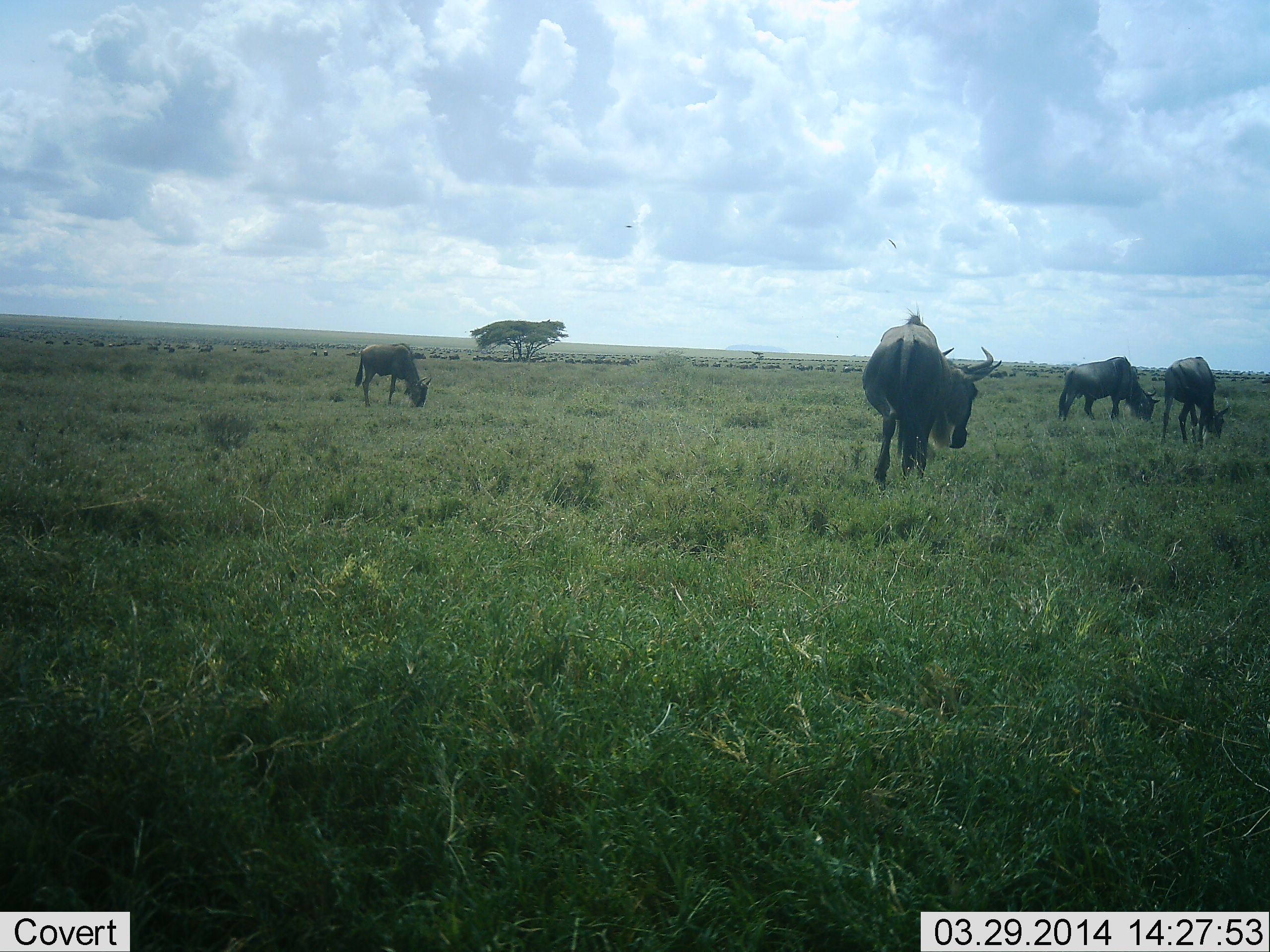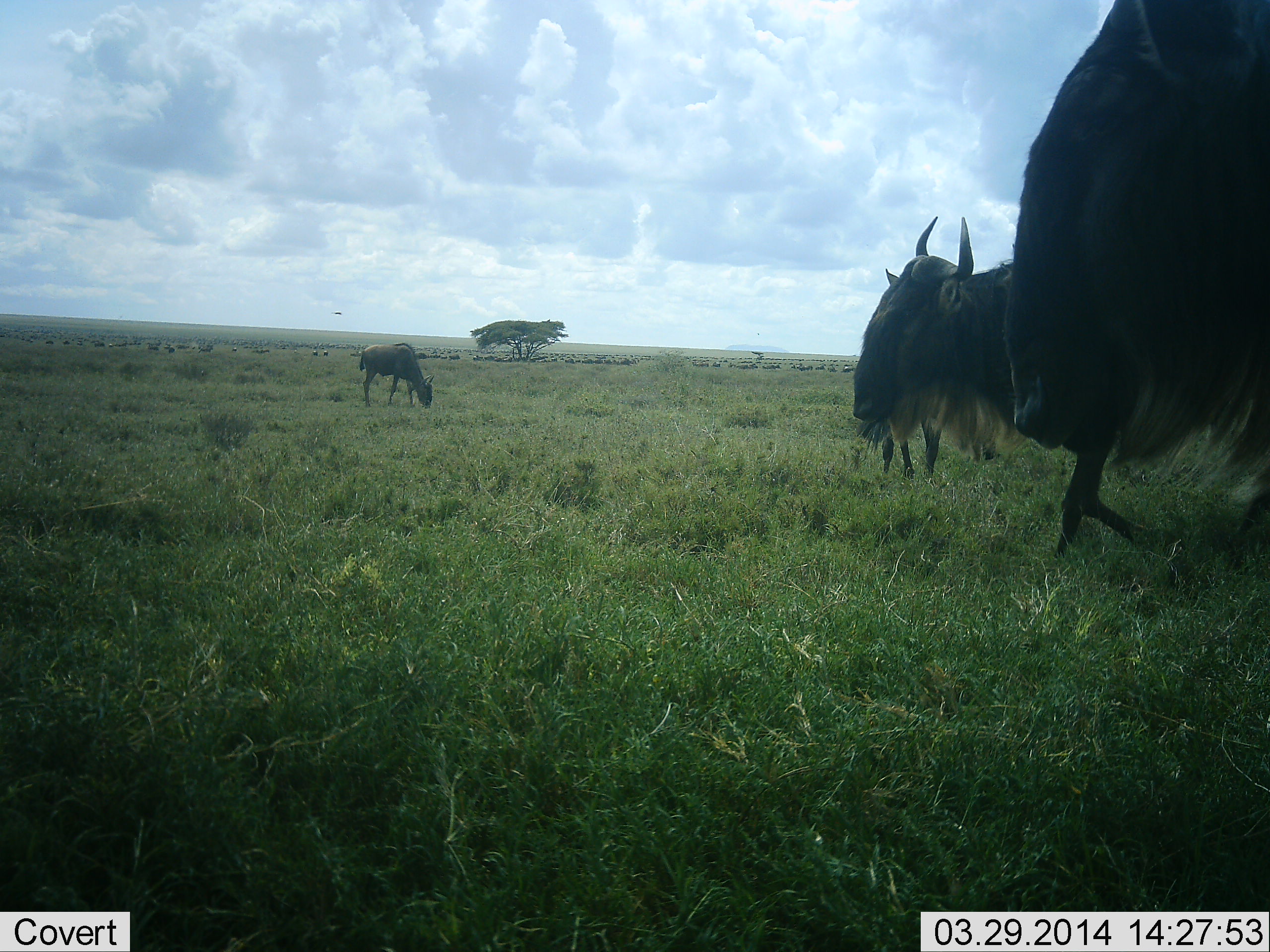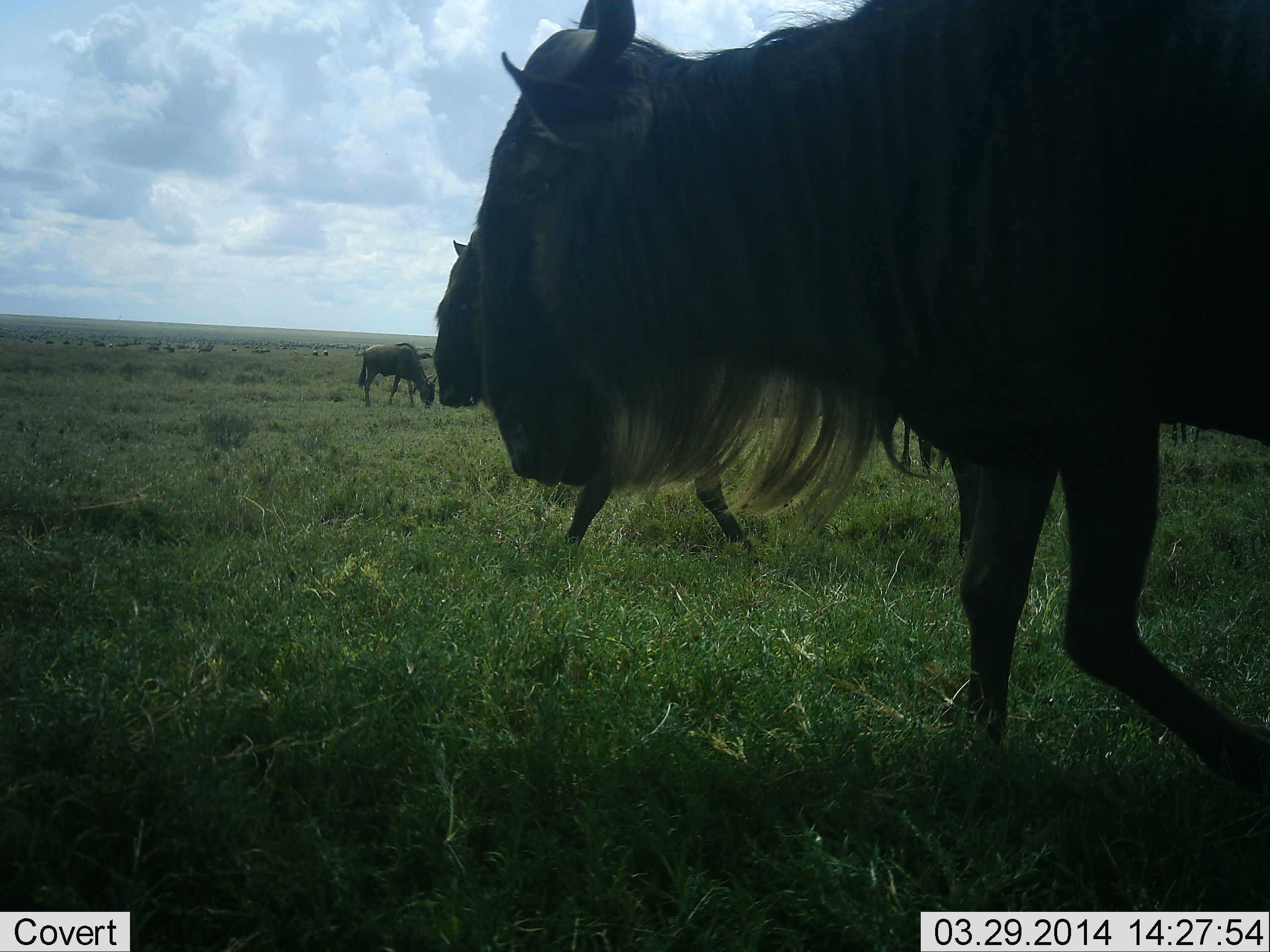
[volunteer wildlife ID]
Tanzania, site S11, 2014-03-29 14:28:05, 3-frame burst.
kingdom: Animalia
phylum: Chordata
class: Mammalia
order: Artiodactyla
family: Bovidae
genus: Connochaetes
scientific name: Connochaetes taurinus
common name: blue wildebeest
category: wildebeest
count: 6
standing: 50%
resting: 0%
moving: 90%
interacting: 0%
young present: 0%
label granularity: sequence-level